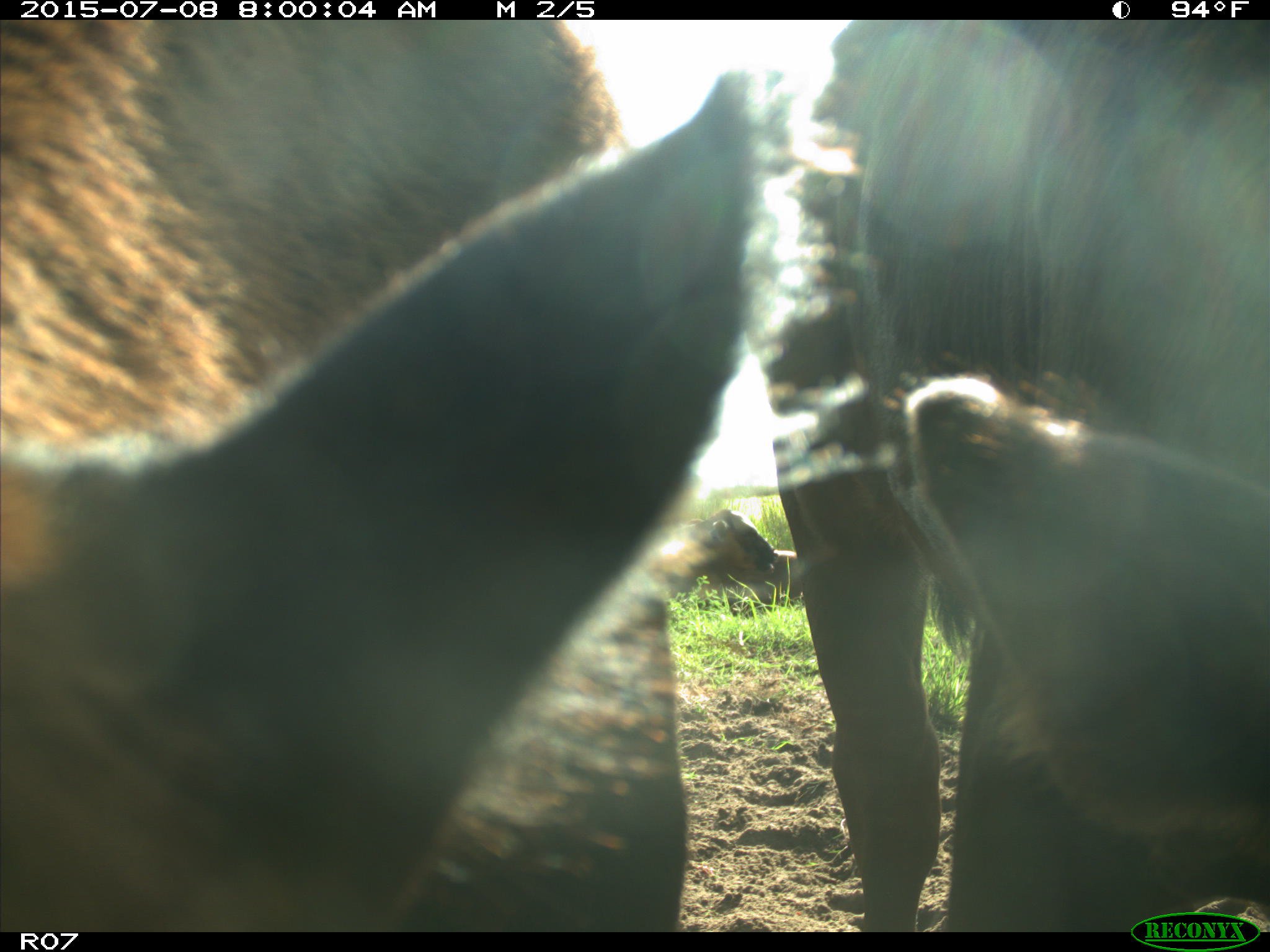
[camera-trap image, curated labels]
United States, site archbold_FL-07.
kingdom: Animalia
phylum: Chordata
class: Mammalia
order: Artiodactyla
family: Bovidae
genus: Bos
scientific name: Bos taurus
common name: domestic cow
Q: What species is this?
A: Bos taurus (domestic cow).